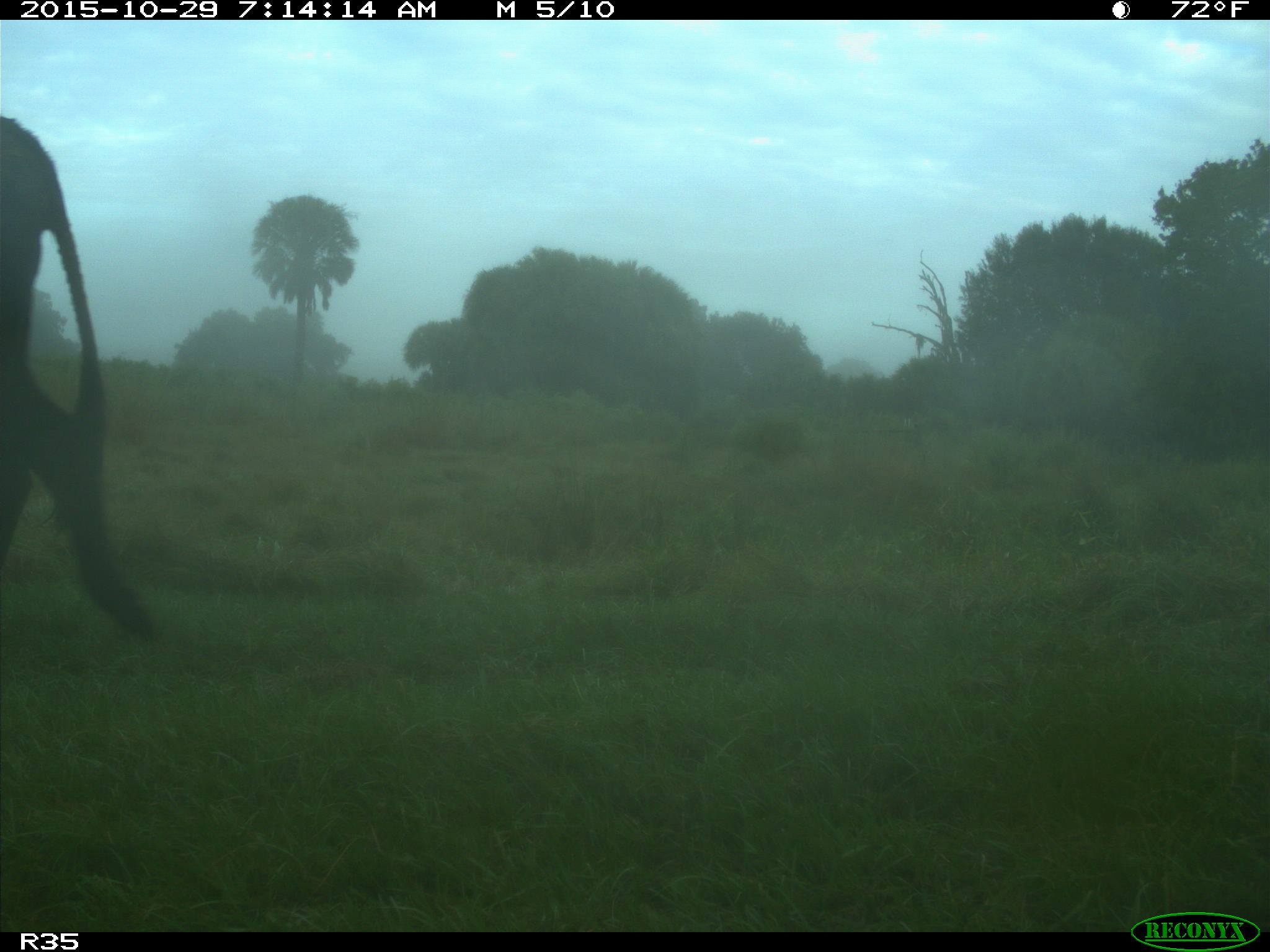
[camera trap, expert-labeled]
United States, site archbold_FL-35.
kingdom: Animalia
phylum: Chordata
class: Mammalia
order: Artiodactyla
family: Bovidae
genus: Bos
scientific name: Bos taurus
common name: domestic cow